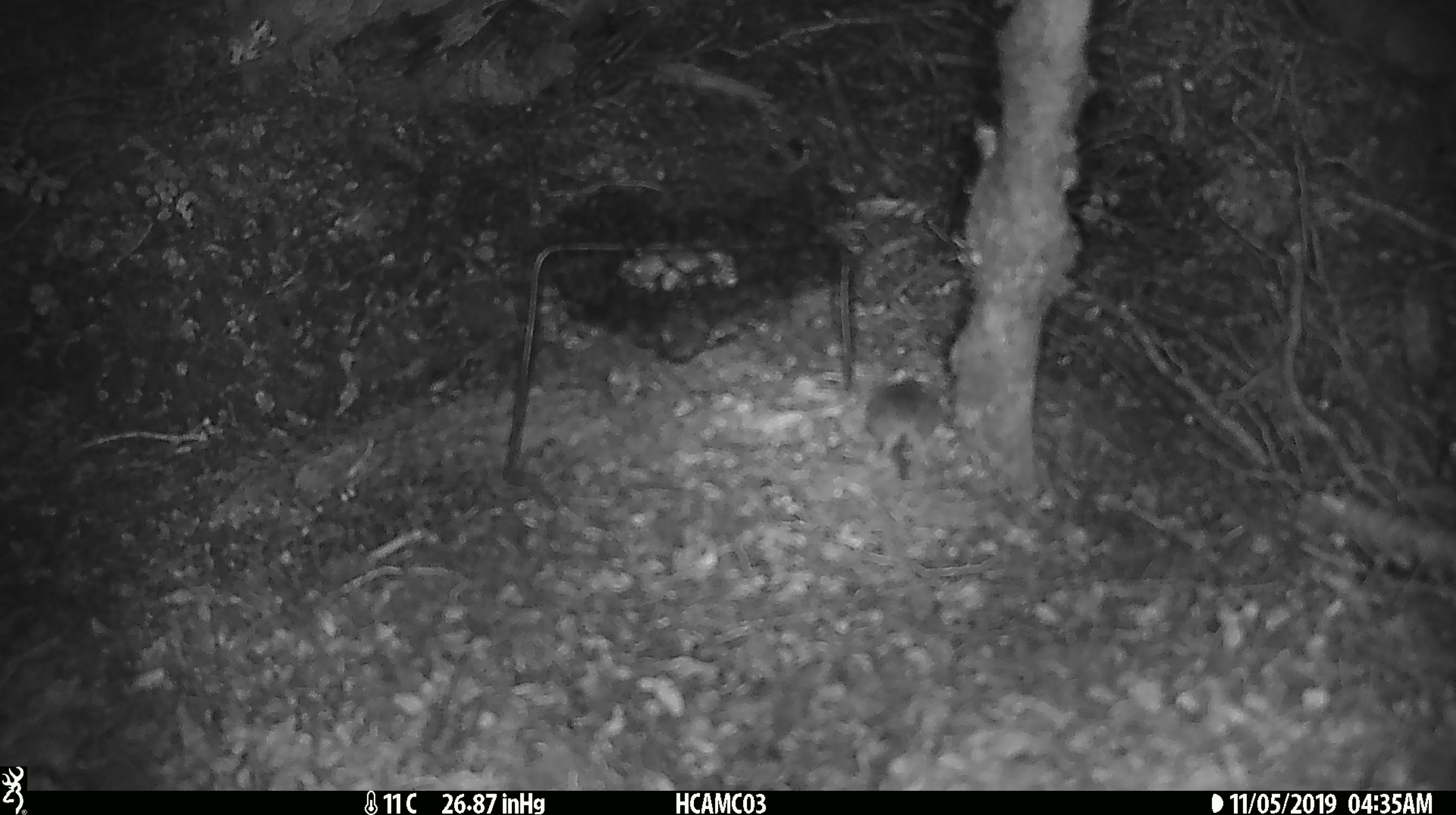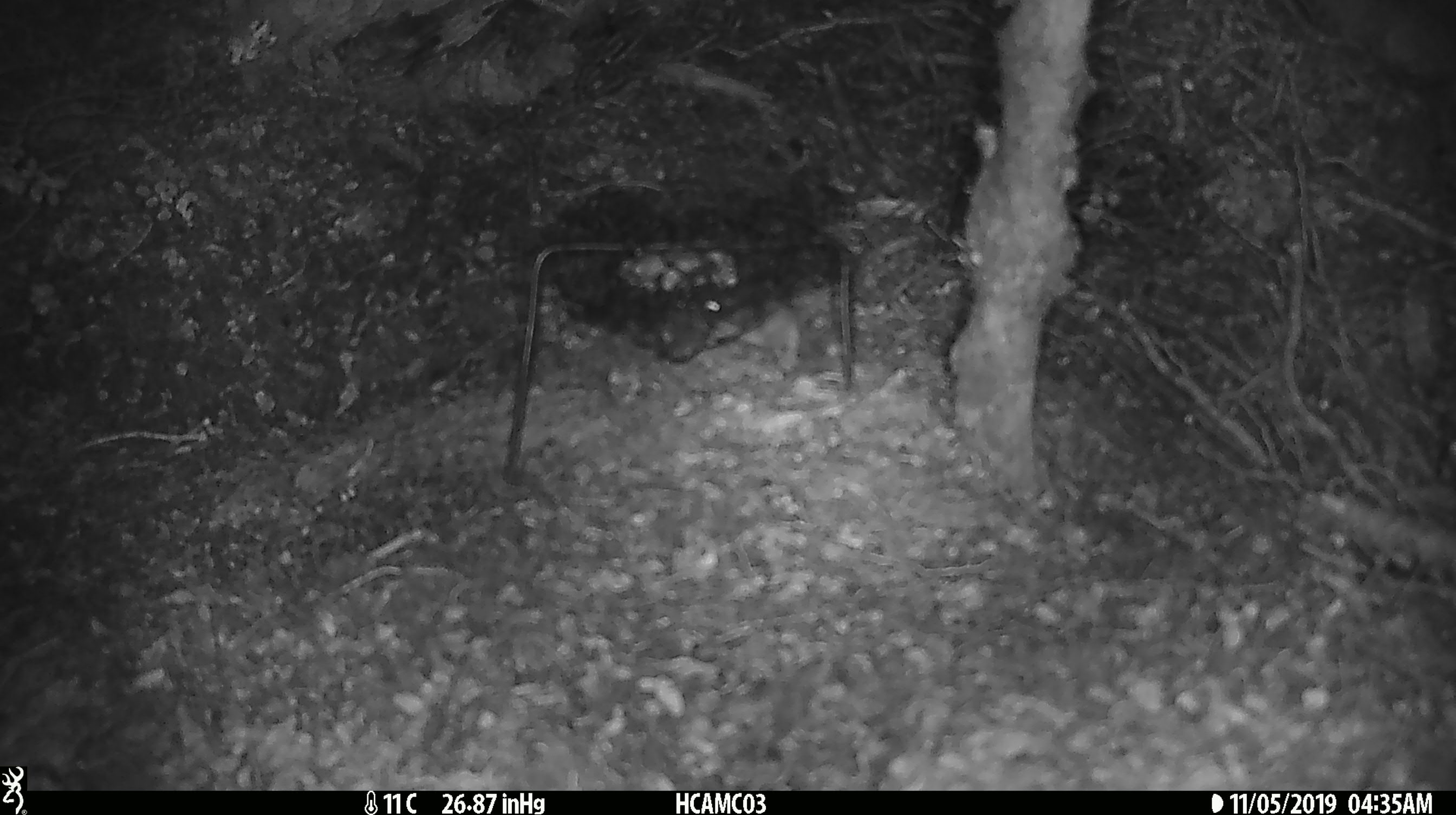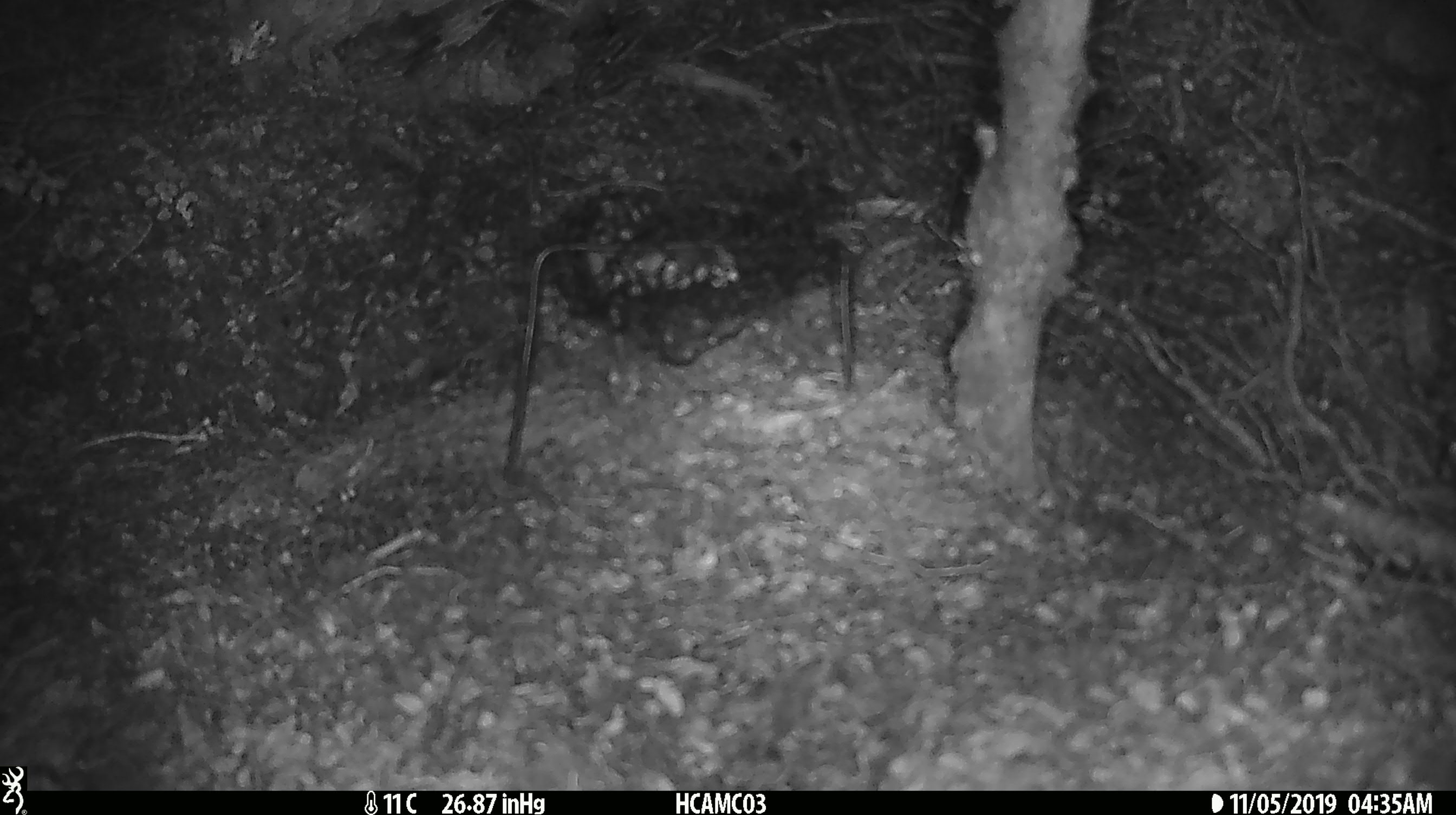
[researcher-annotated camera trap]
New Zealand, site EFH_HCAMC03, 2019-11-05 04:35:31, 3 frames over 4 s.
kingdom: Animalia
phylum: Chordata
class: Mammalia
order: Rodentia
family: Muridae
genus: Mus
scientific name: Mus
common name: mouse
Mouse (Mus).